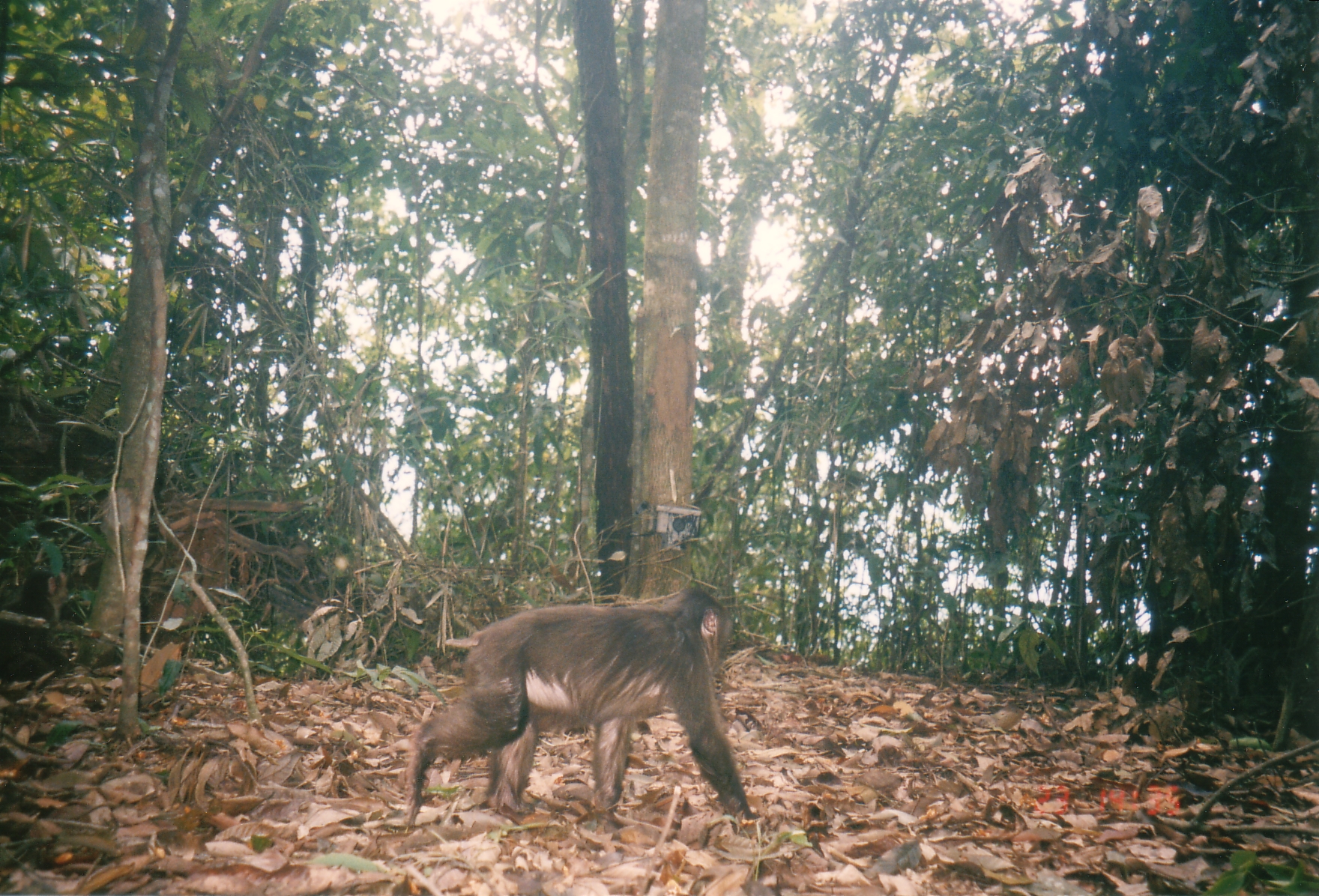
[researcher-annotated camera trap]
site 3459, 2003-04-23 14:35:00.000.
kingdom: Animalia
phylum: Chordata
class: Mammalia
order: Primates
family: Cercopithecidae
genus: Macaca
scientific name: Macaca arctoides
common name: stump-tailed macaque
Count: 1.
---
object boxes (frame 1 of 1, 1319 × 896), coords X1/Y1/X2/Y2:
macaca arctoides: 400/584/758/832